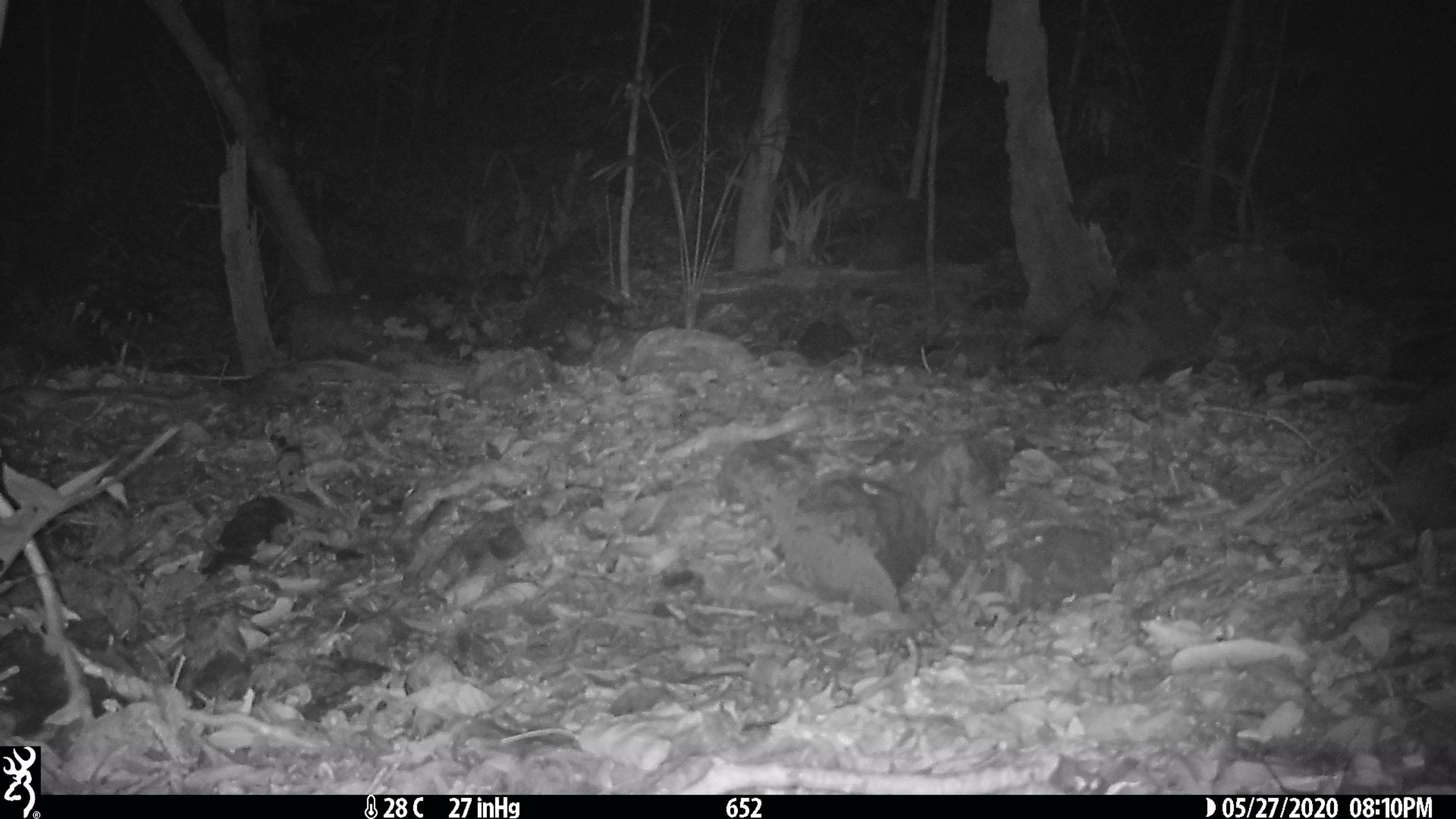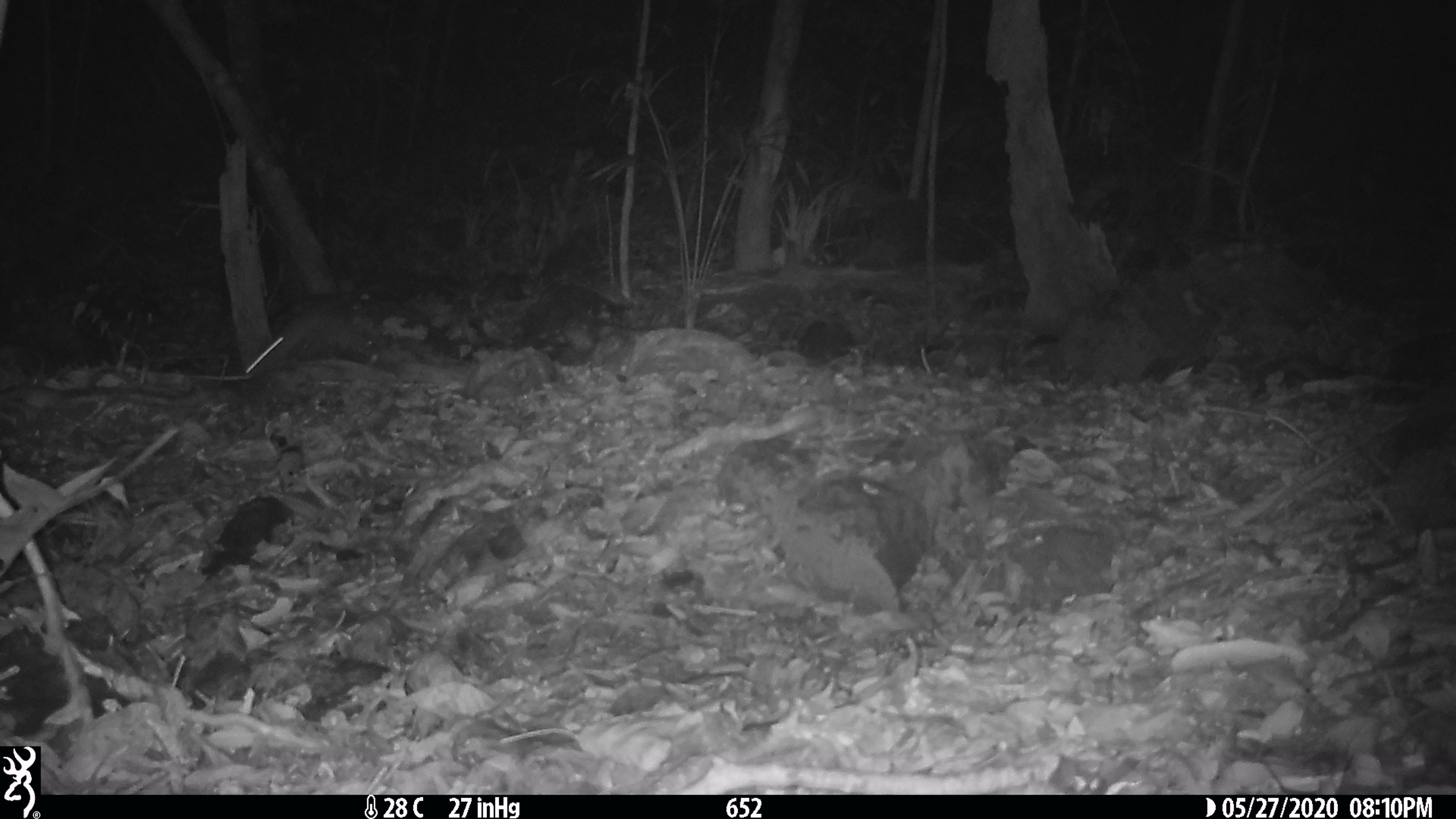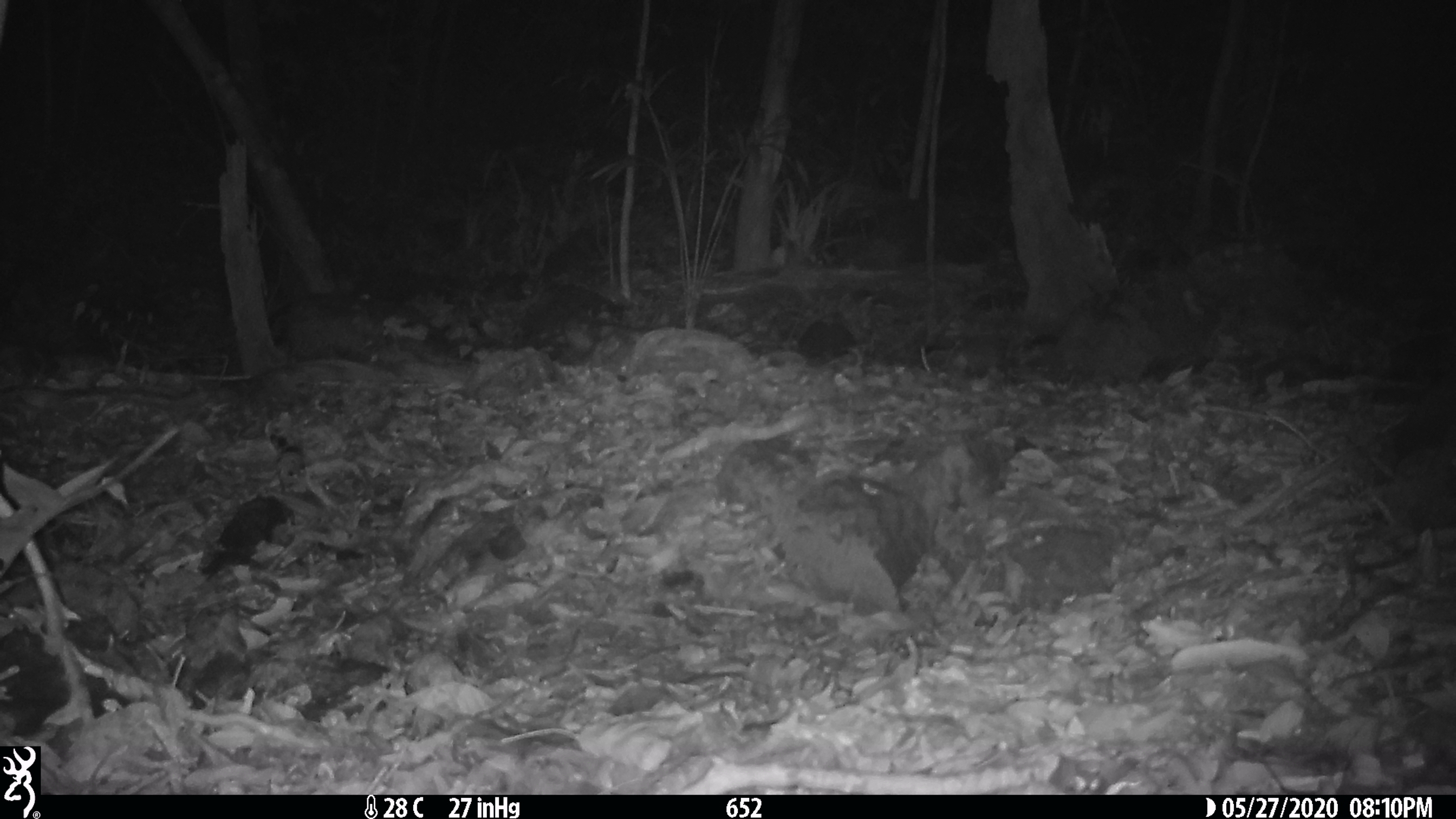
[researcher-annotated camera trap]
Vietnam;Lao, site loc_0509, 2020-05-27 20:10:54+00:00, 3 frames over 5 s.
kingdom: Animalia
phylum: Chordata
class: Mammalia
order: Rodentia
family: Muridae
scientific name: Muridae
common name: old-world mice and rats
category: unidentified murid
Unidentified murid (old-world mice and rats) (Muridae). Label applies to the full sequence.